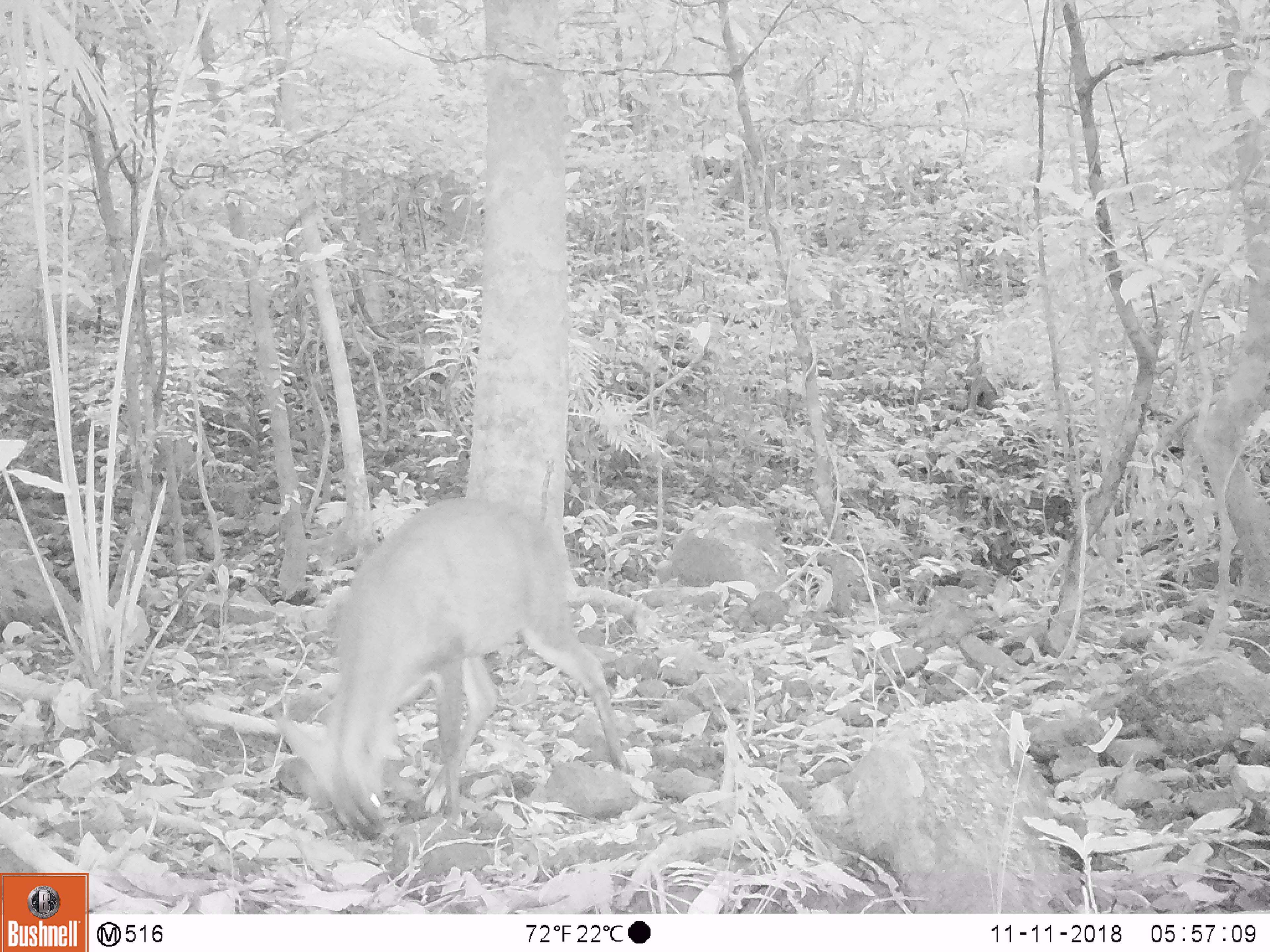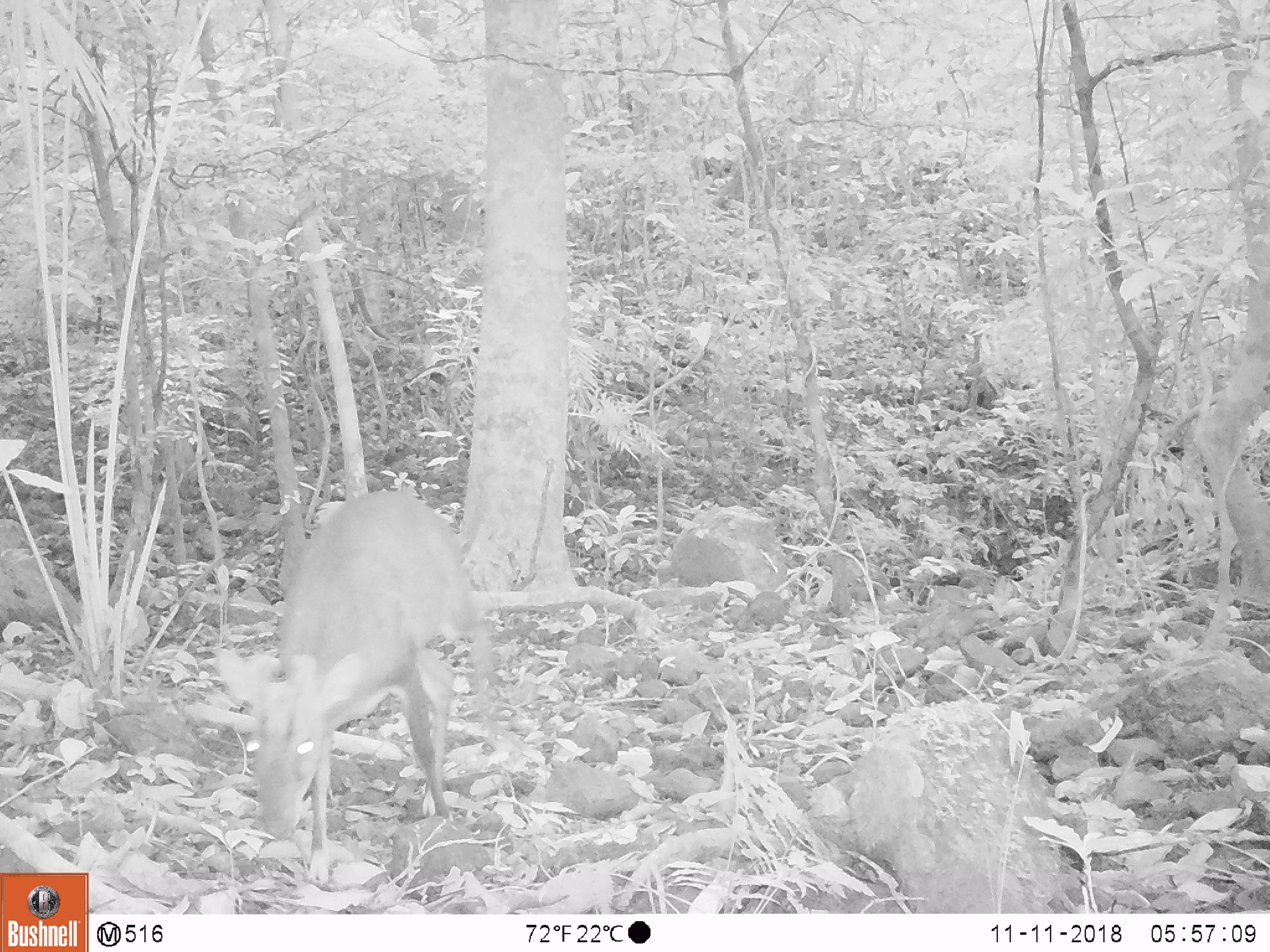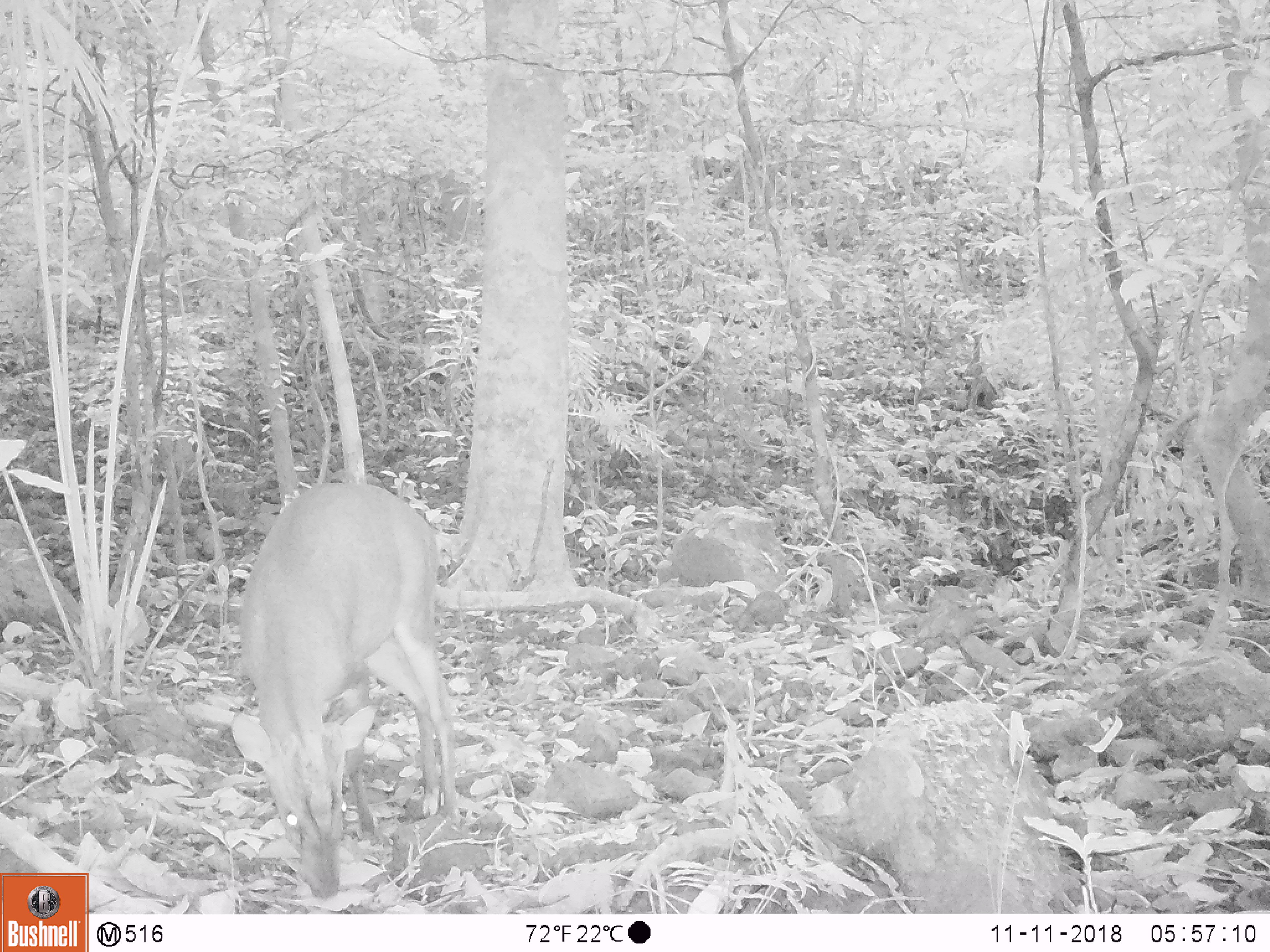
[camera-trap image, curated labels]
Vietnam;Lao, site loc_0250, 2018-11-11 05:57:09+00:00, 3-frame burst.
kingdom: Animalia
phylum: Chordata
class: Mammalia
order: Artiodactyla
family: Cervidae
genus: Muntiacus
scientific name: Muntiacus vuquangensis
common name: large-antlered muntjac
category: large antlered muntjac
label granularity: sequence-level